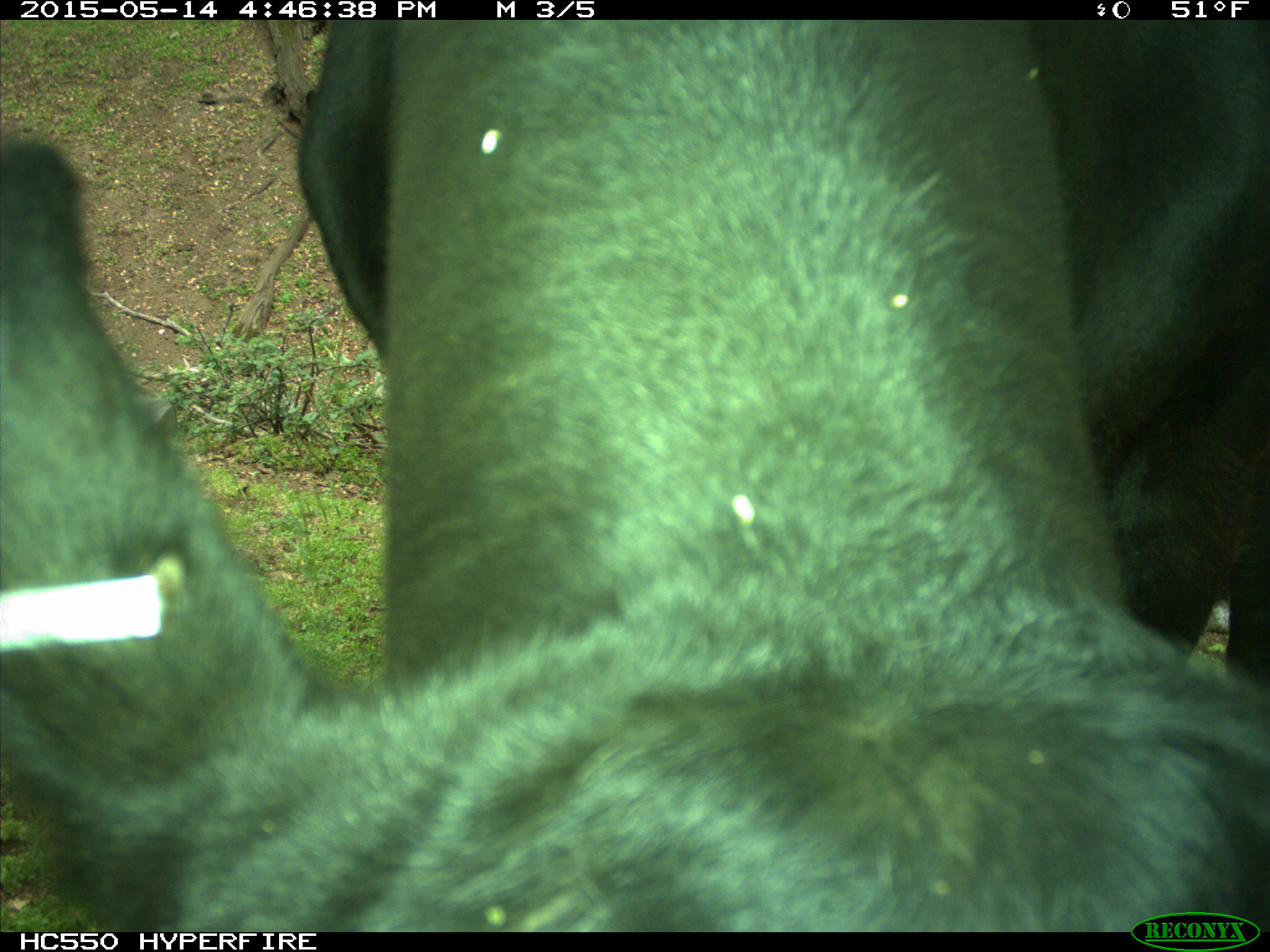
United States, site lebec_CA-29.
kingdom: Animalia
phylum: Chordata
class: Mammalia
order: Artiodactyla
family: Bovidae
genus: Bos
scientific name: Bos taurus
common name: domestic cow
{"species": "Bos taurus (domestic cow)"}